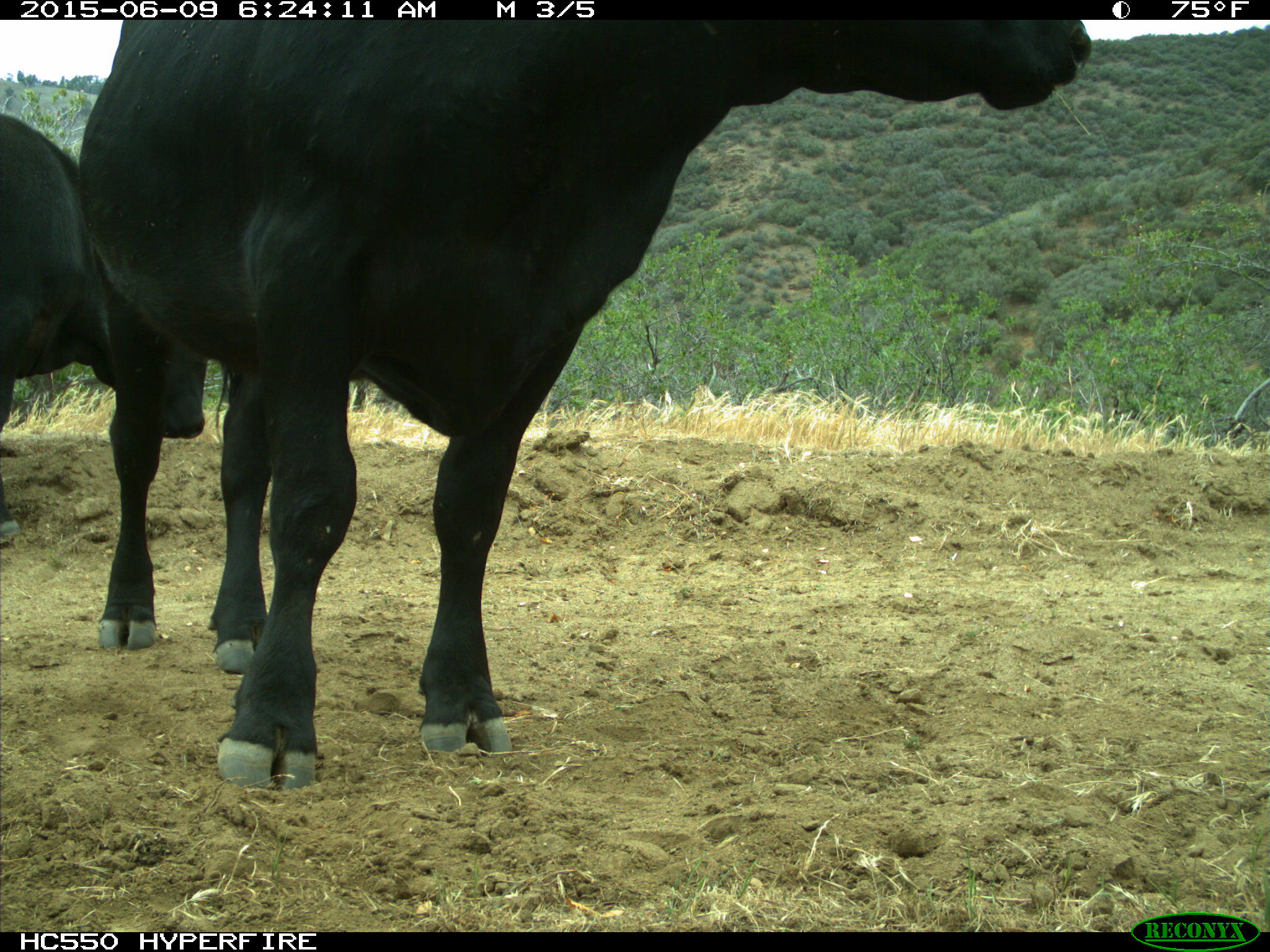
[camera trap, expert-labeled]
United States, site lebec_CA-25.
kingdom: Animalia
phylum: Chordata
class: Mammalia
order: Artiodactyla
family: Bovidae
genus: Bos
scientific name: Bos taurus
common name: domestic cow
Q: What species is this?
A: Bos taurus (domestic cow).